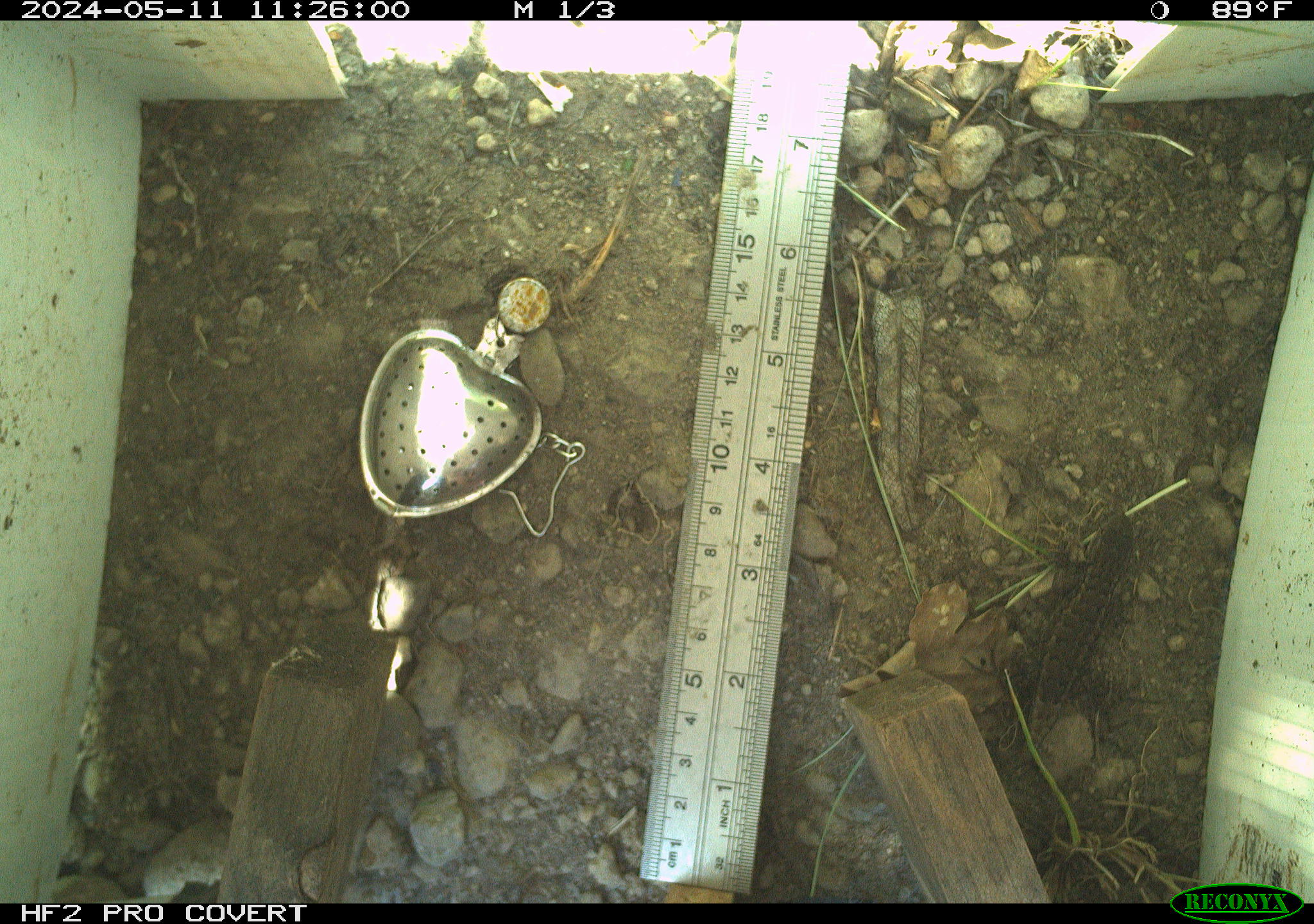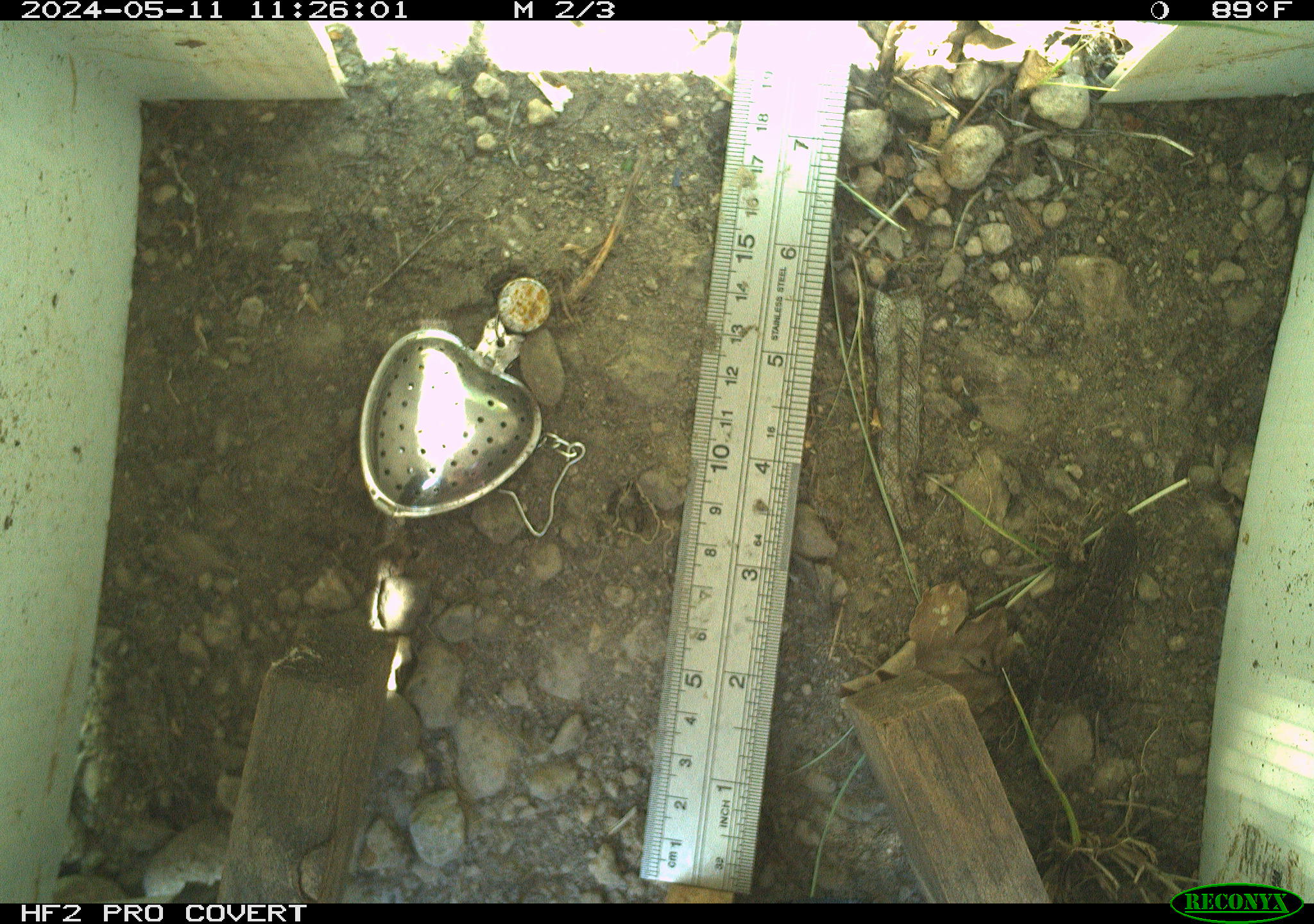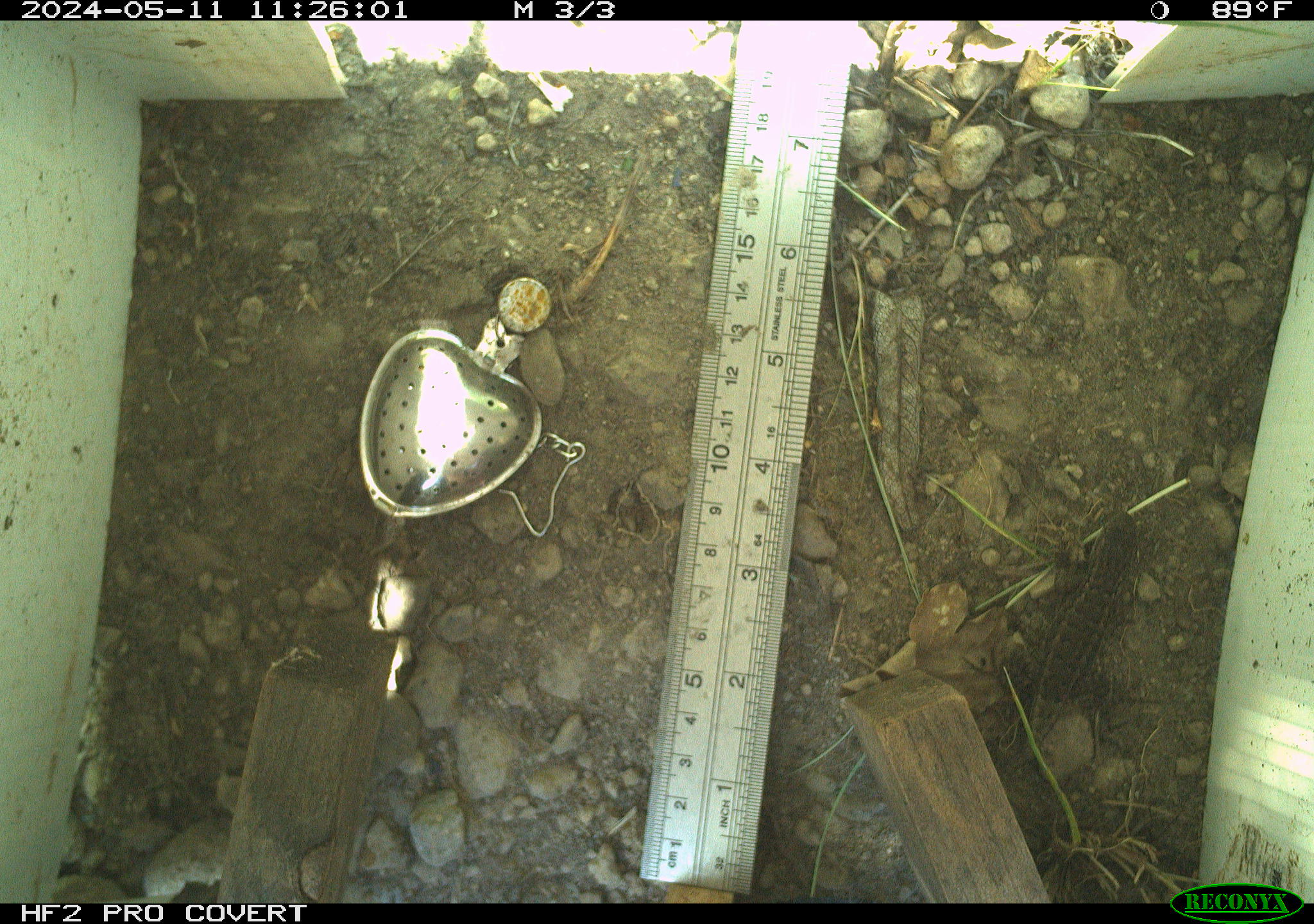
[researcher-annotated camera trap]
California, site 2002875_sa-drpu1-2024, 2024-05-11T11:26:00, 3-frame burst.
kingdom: Animalia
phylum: Chordata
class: Reptilia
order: Squamata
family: Phrynosomatidae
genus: Sceloporus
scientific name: Sceloporus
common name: spiny lizards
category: sceloporus species